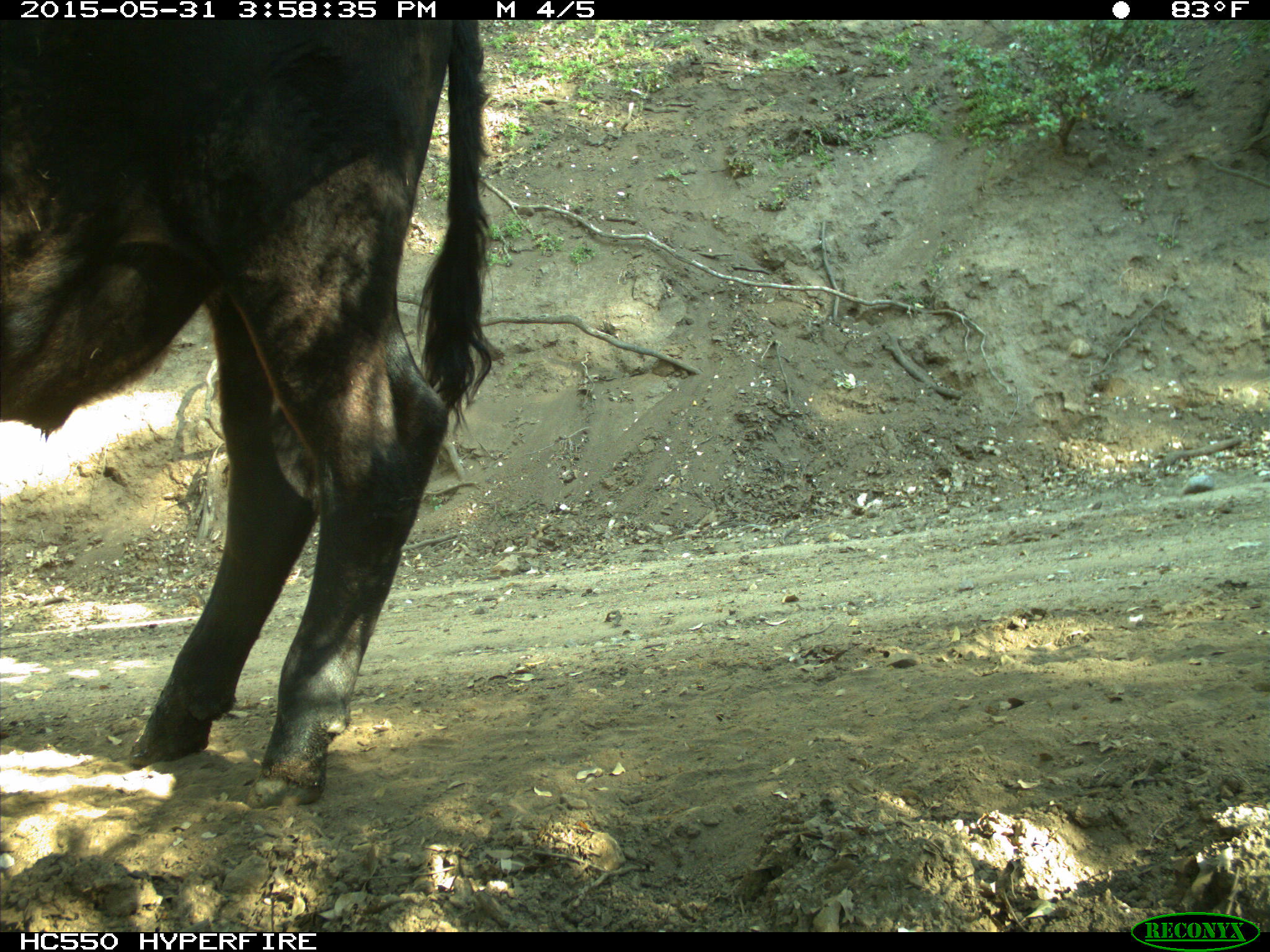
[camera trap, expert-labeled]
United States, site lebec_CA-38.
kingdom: Animalia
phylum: Chordata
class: Mammalia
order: Artiodactyla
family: Bovidae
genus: Bos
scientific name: Bos taurus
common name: domestic cow